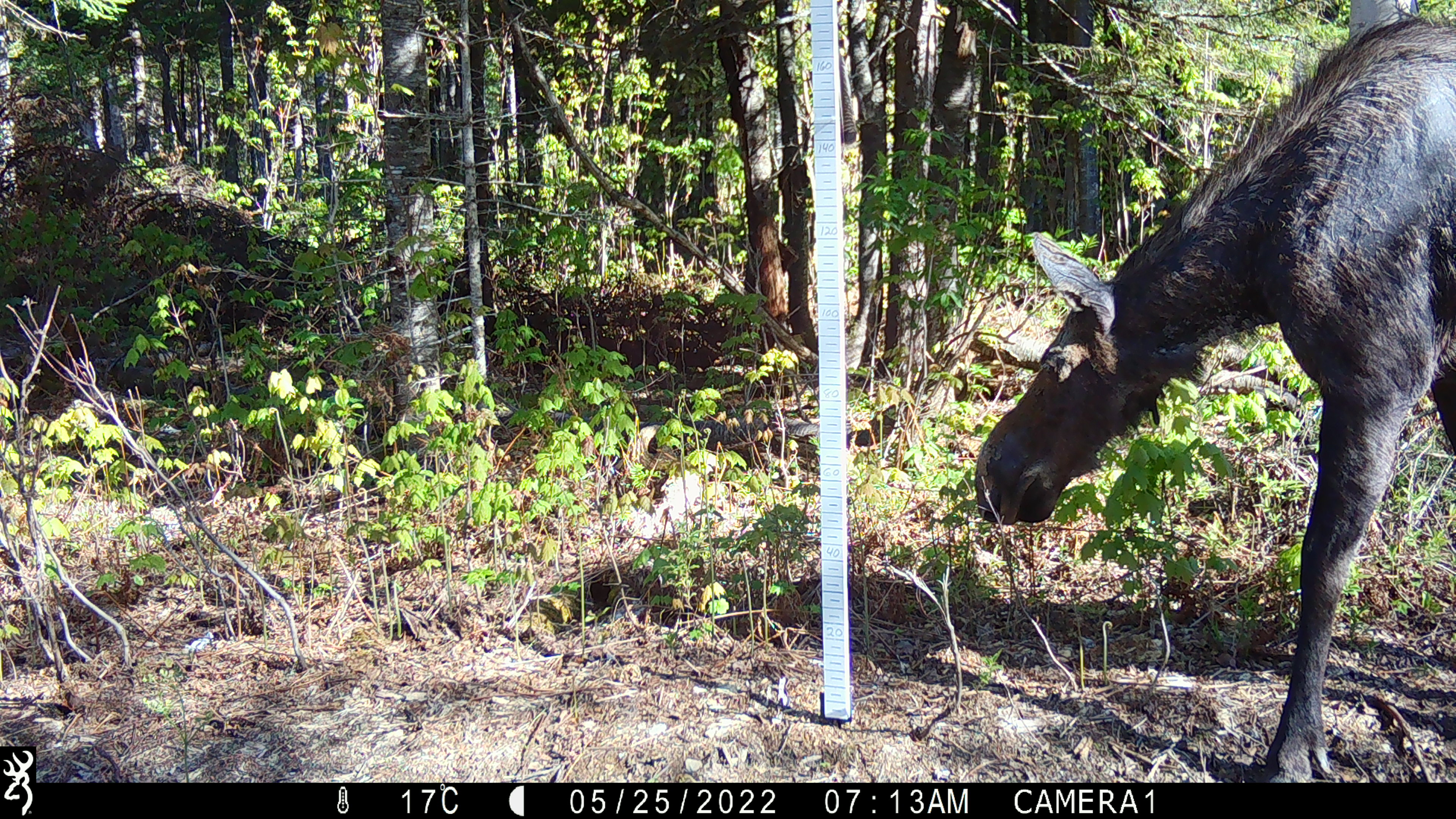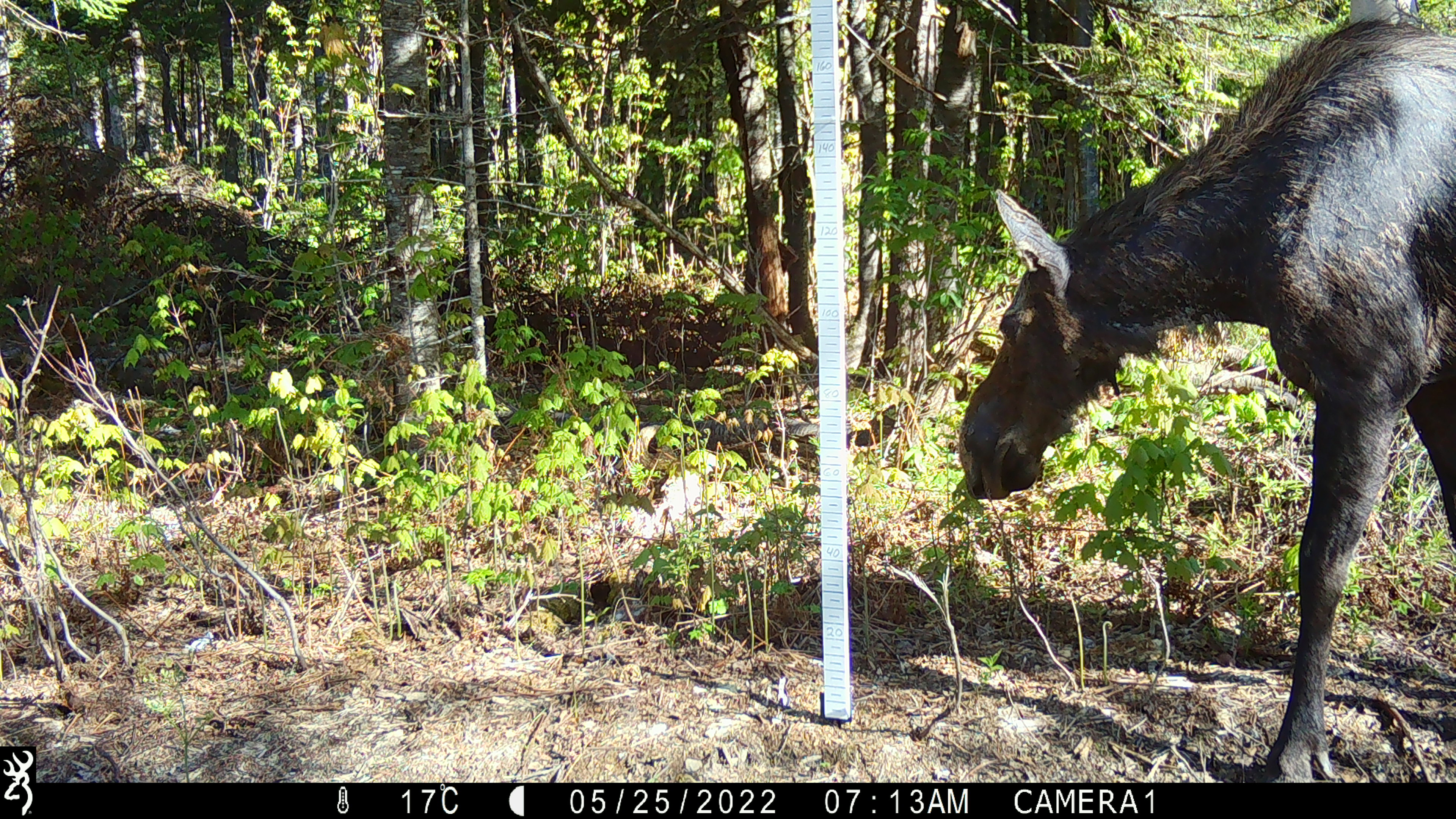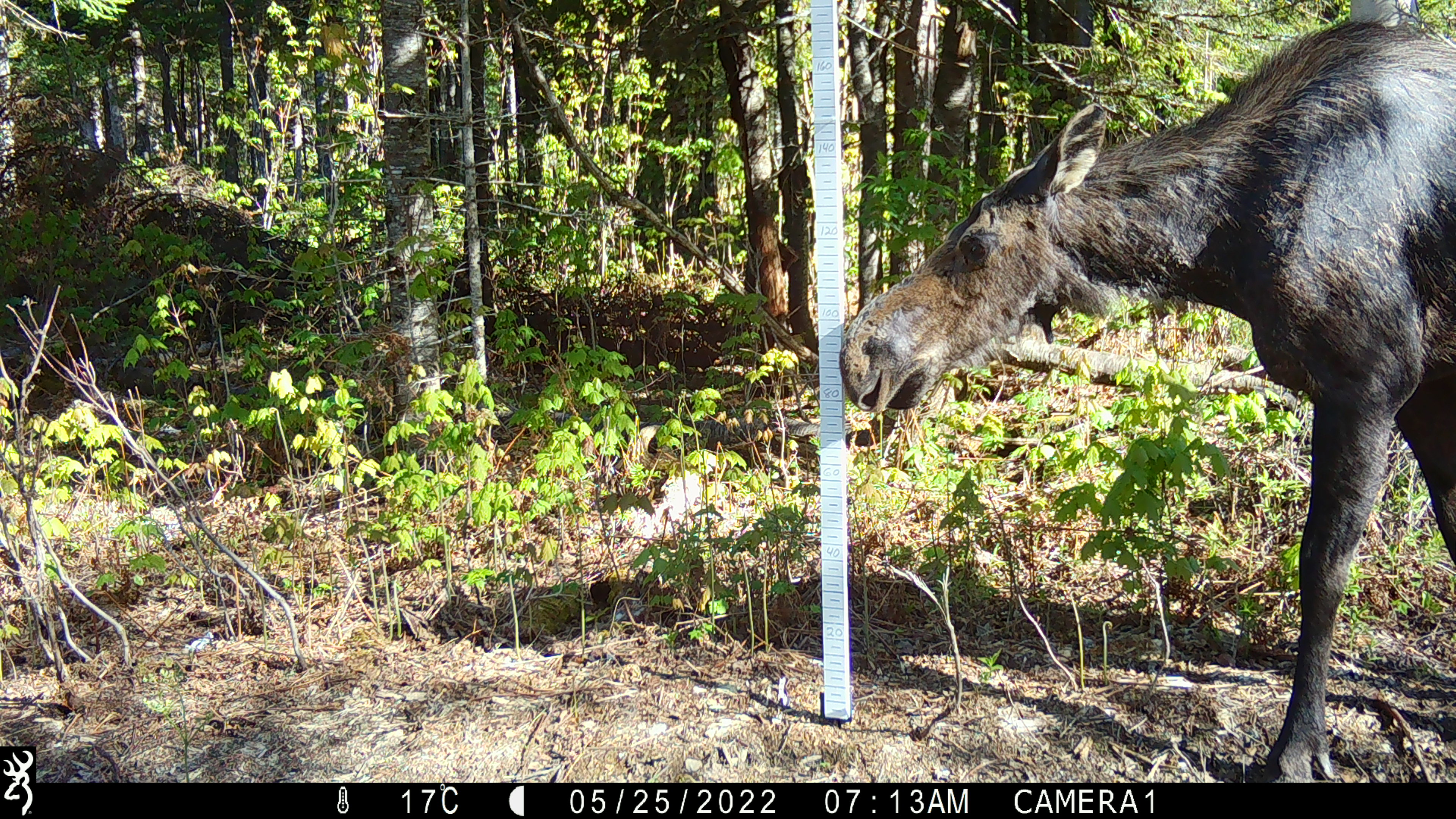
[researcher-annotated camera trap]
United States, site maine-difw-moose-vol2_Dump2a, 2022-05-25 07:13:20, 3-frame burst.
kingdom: Animalia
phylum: Chordata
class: Mammalia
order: Artiodactyla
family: Cervidae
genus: Alces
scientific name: Alces alces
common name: moose